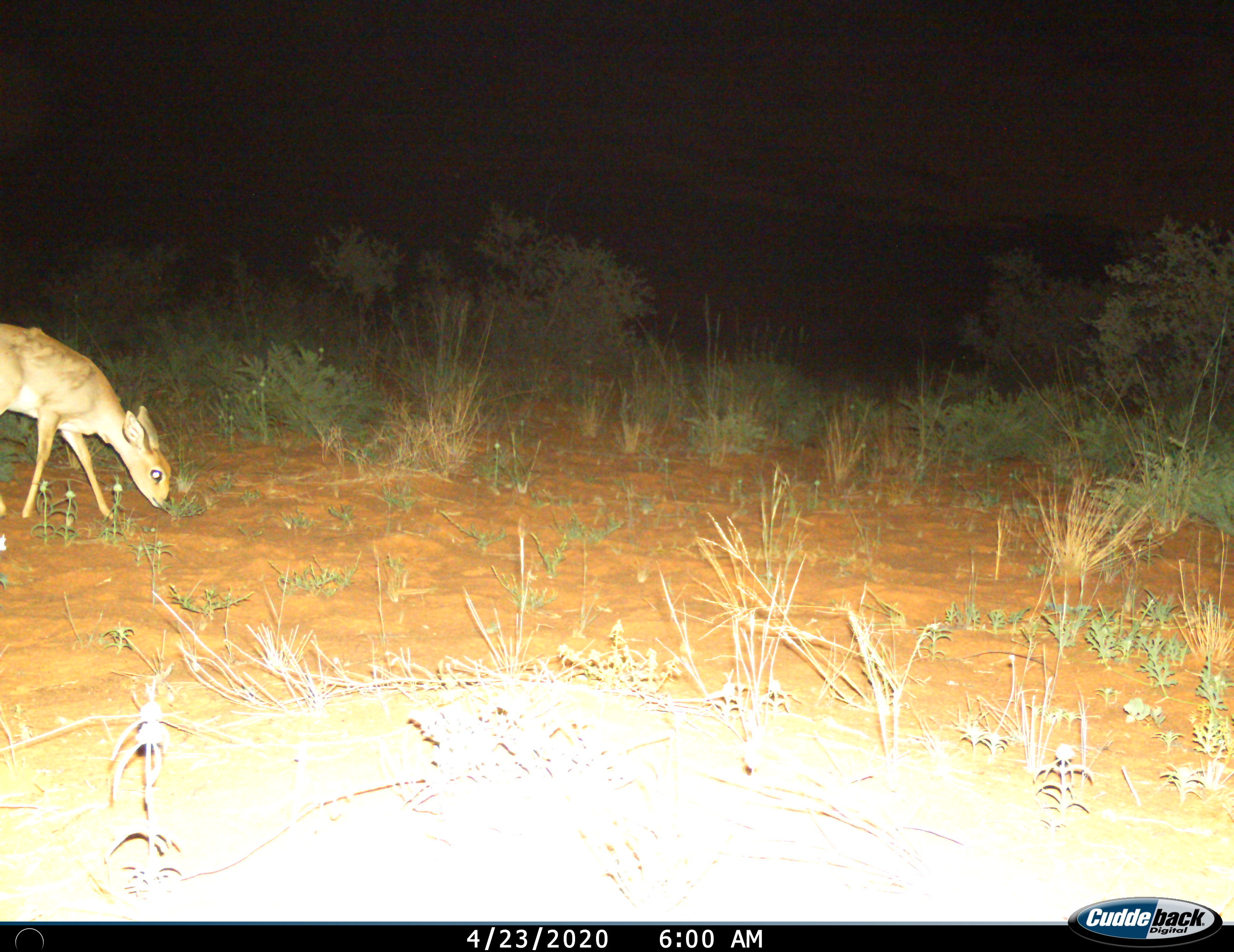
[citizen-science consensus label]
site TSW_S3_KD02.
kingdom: Animalia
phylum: Chordata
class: Mammalia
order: Artiodactyla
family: Bovidae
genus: Raphicerus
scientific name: Raphicerus campestris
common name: steenbok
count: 1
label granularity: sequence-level